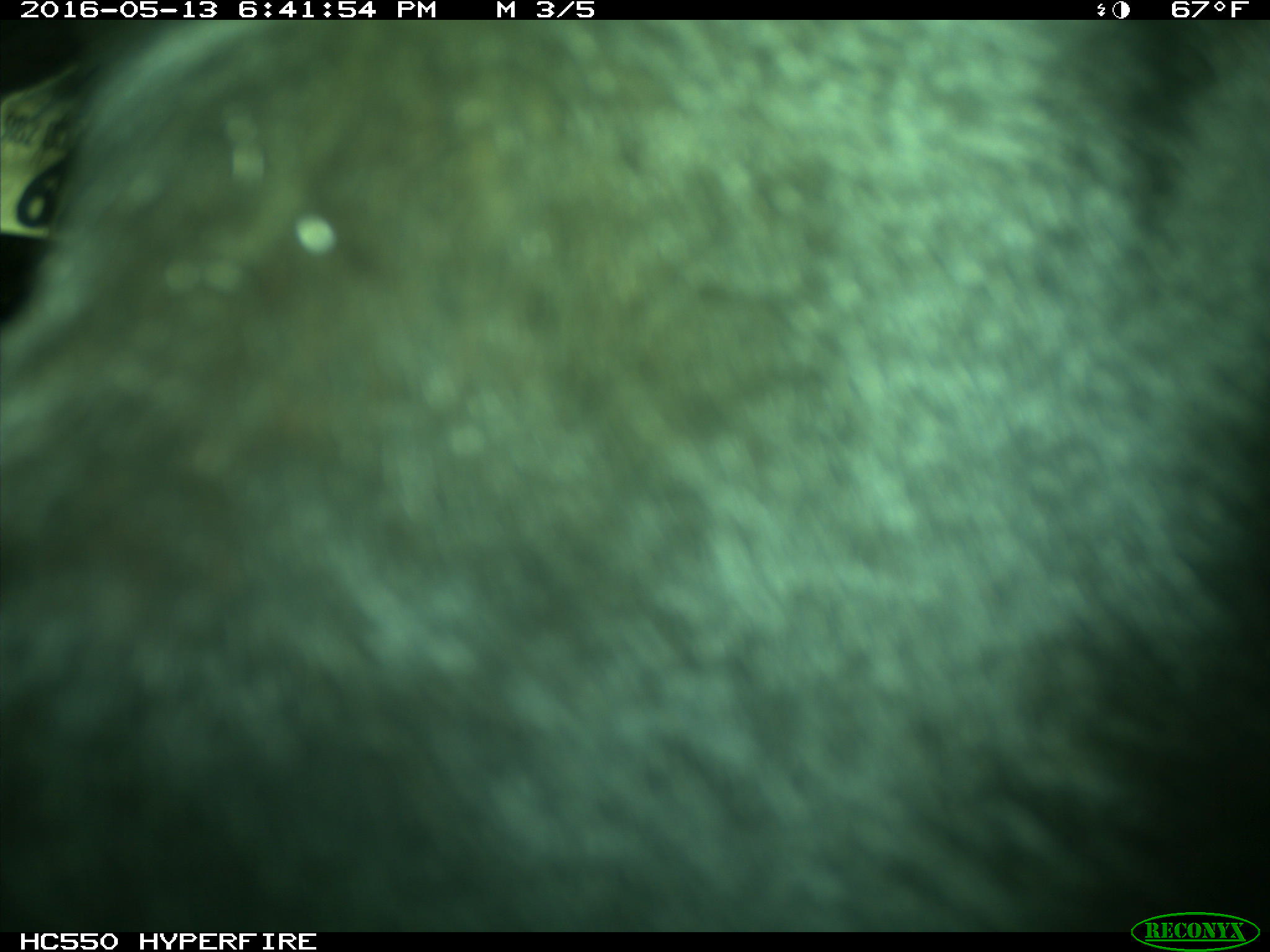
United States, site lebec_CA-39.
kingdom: Animalia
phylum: Chordata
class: Mammalia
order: Artiodactyla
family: Bovidae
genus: Bos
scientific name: Bos taurus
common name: domestic cow